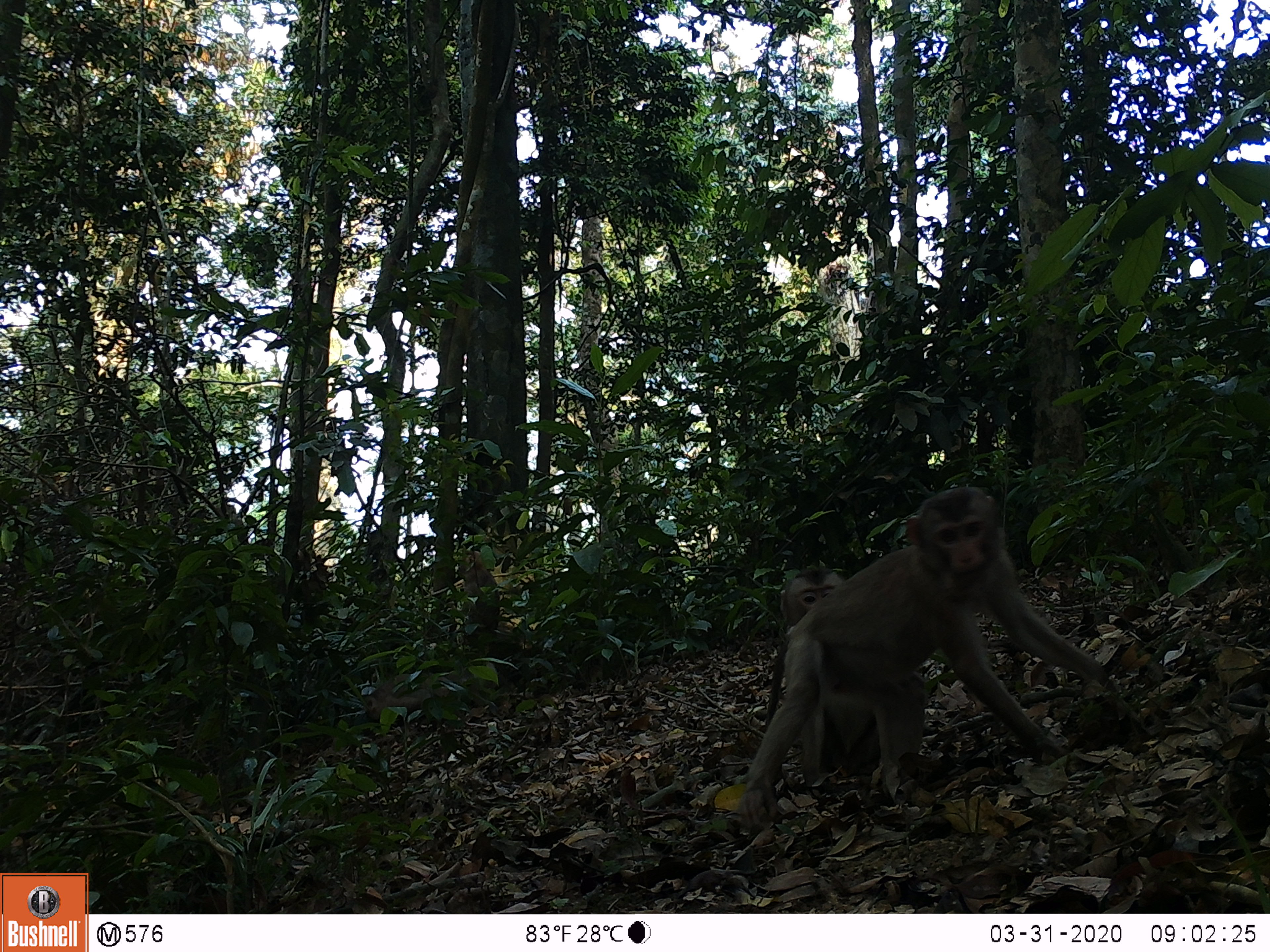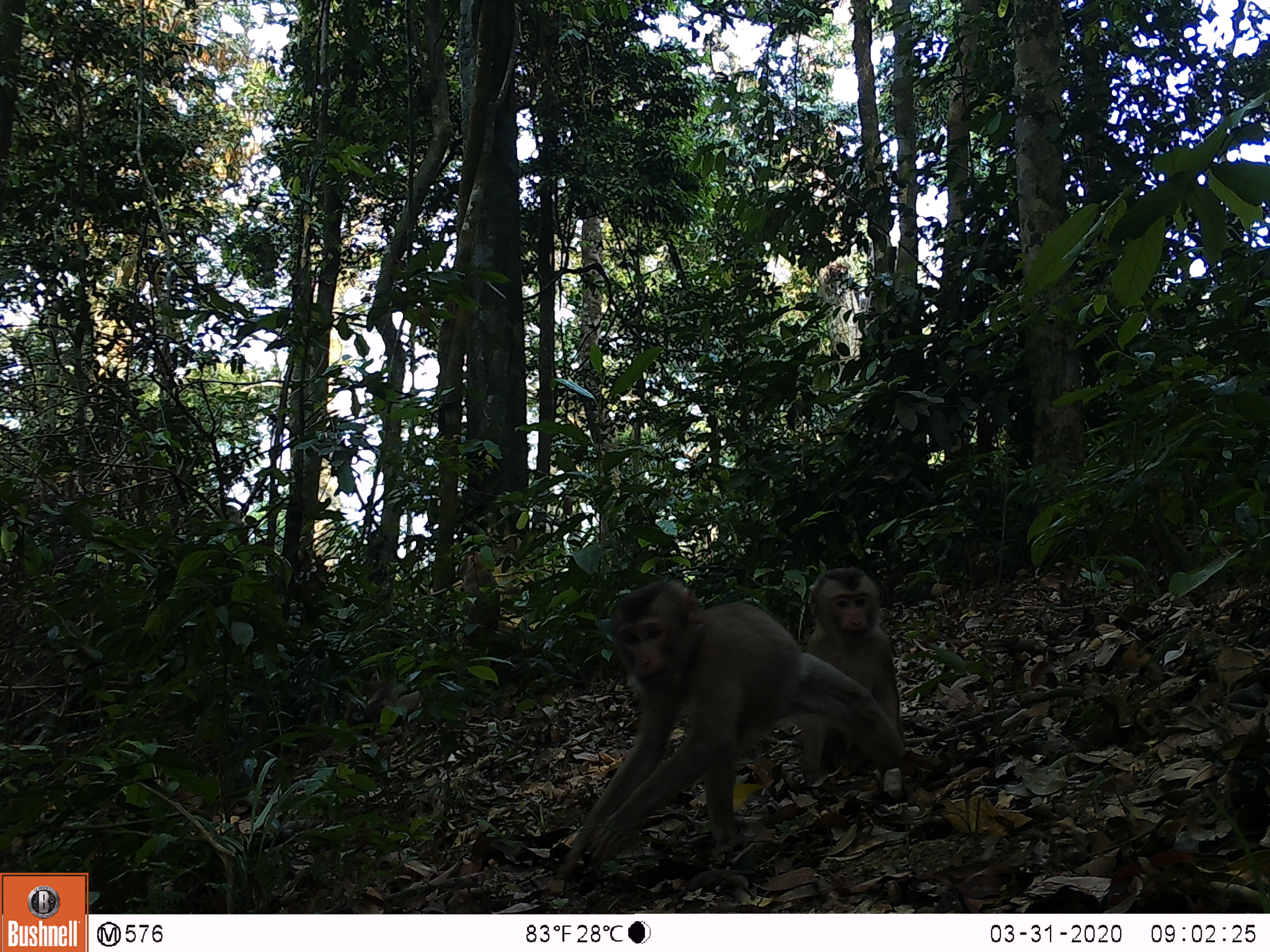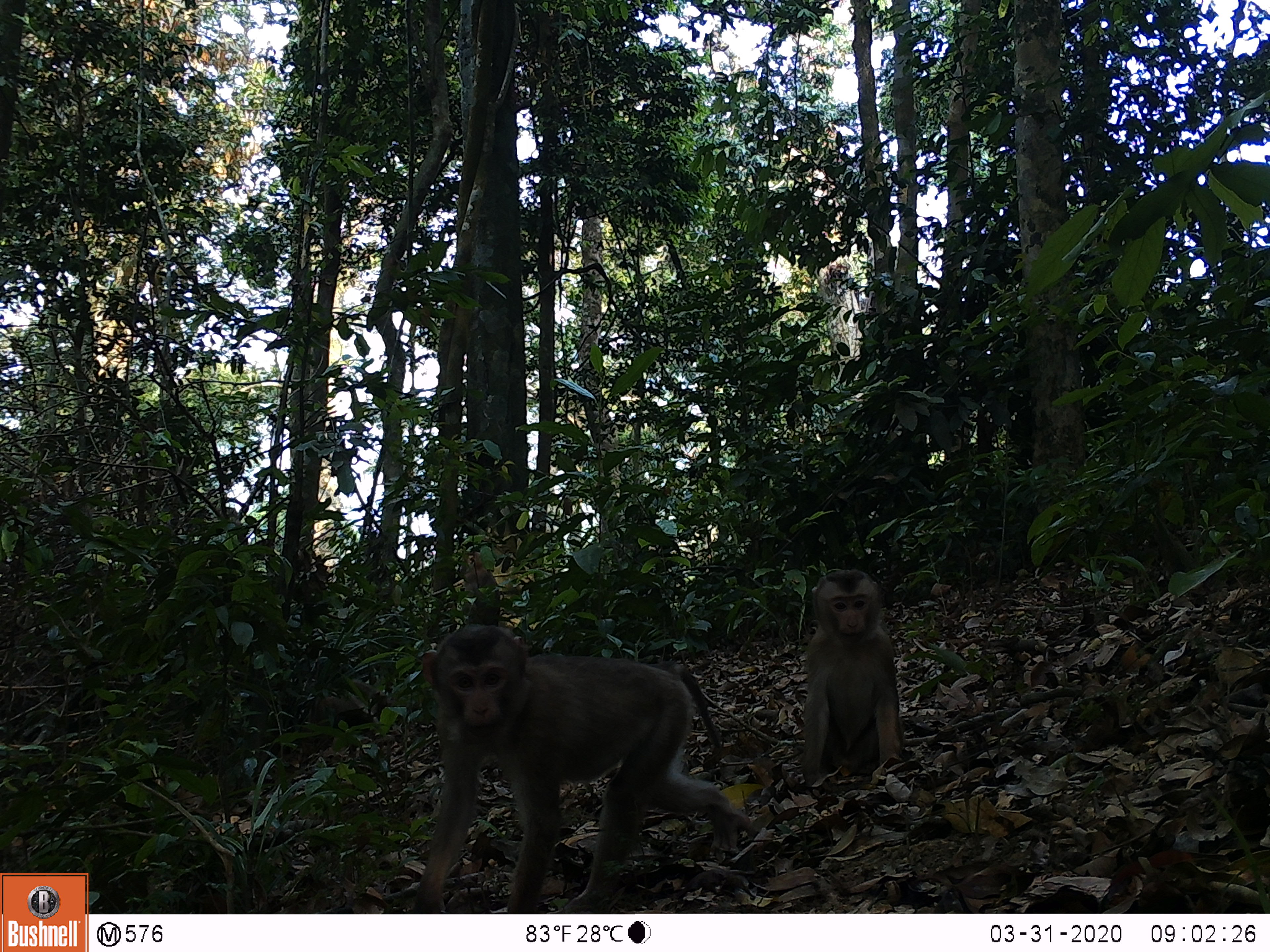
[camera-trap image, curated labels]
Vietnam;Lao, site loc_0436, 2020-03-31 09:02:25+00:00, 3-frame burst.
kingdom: Animalia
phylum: Chordata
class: Mammalia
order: Primates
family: Cercopithecidae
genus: Macaca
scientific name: Macaca nemestrina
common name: pig-tailed macaque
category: pig tailed macaque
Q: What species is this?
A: Pig tailed macaque (pig-tailed macaque) (Macaca nemestrina).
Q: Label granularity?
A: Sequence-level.